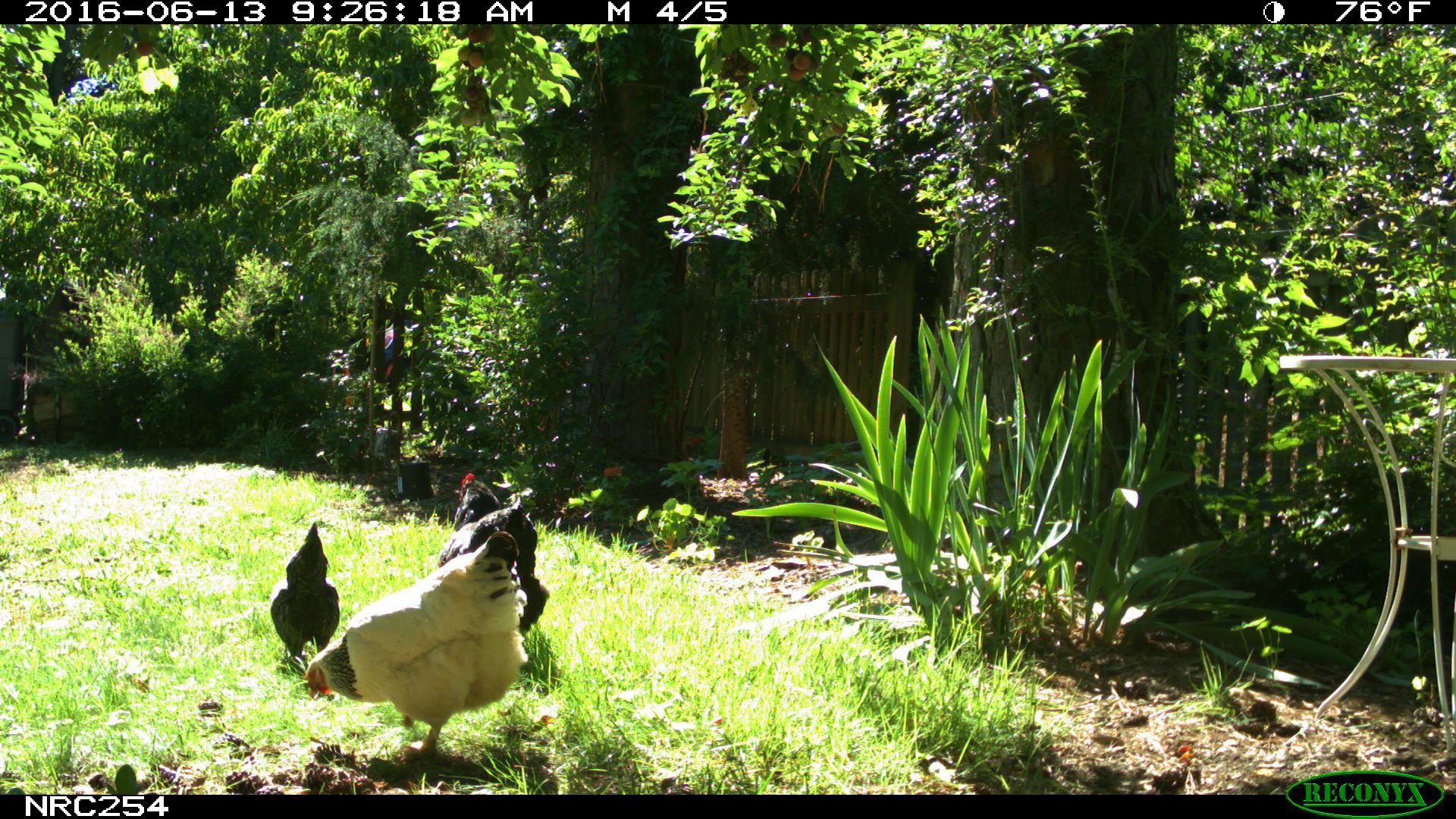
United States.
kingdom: Animalia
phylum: Chordata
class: Aves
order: Galliformes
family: Phasianidae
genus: Gallus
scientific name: Gallus gallus domesticus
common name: domestic chicken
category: Chicken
Chicken (domestic chicken) (Gallus gallus domesticus).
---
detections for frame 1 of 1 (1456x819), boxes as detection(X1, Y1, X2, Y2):
Chicken: detection(295, 530, 546, 777); detection(442, 472, 553, 627); detection(268, 503, 352, 702)